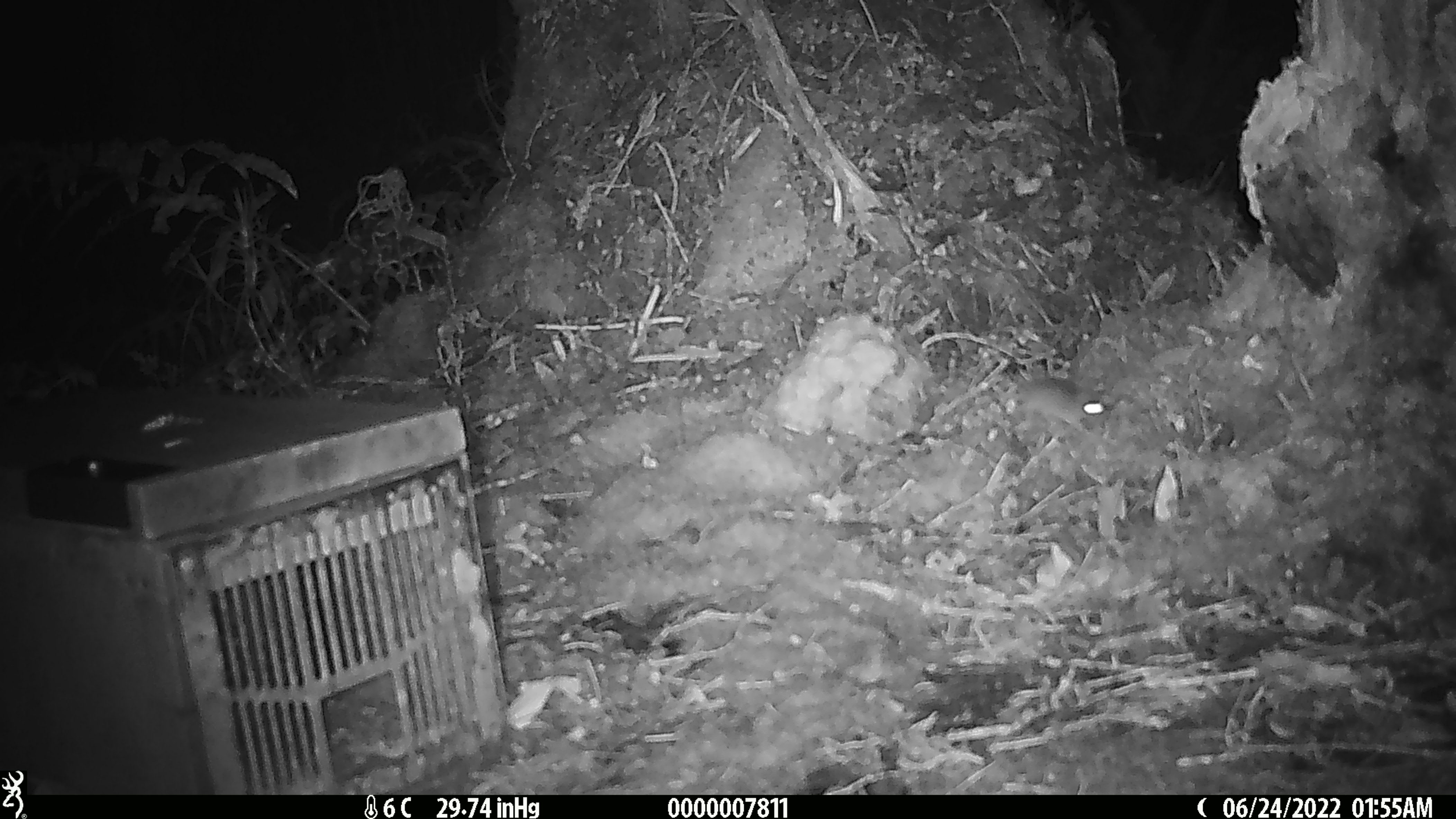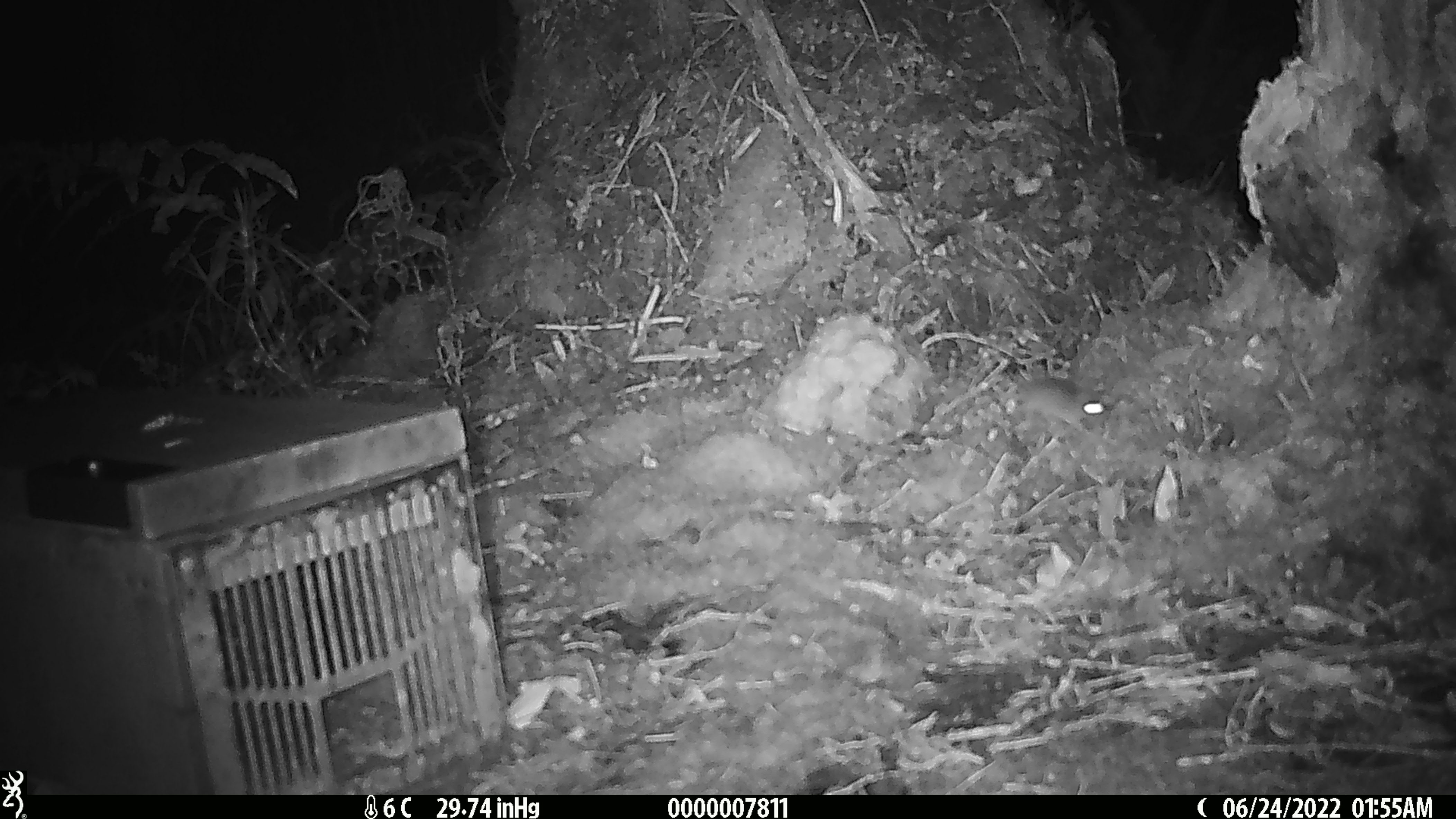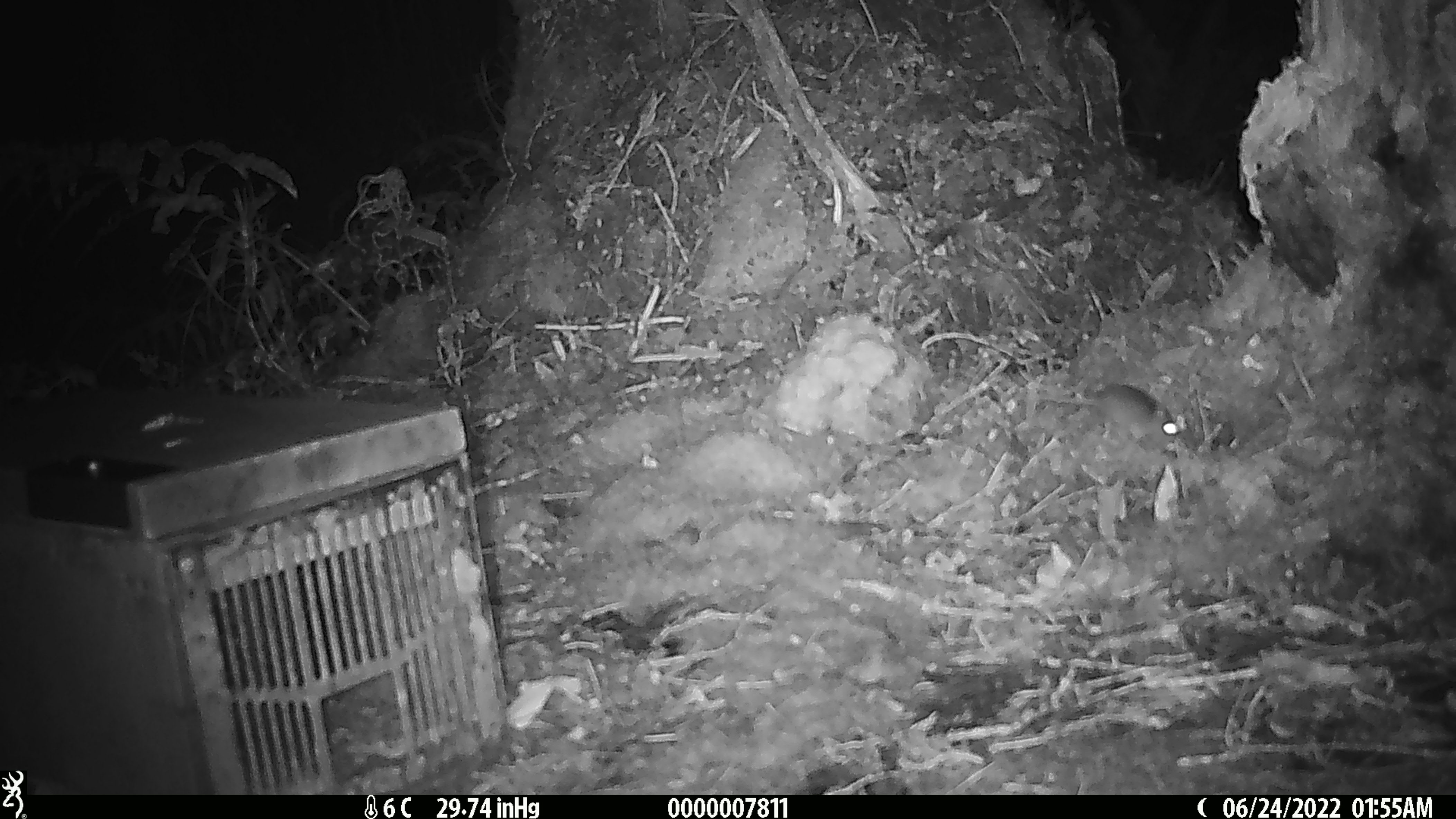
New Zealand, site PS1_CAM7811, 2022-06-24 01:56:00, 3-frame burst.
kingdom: Animalia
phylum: Chordata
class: Mammalia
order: Rodentia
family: Muridae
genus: Mus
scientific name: Mus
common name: mouse